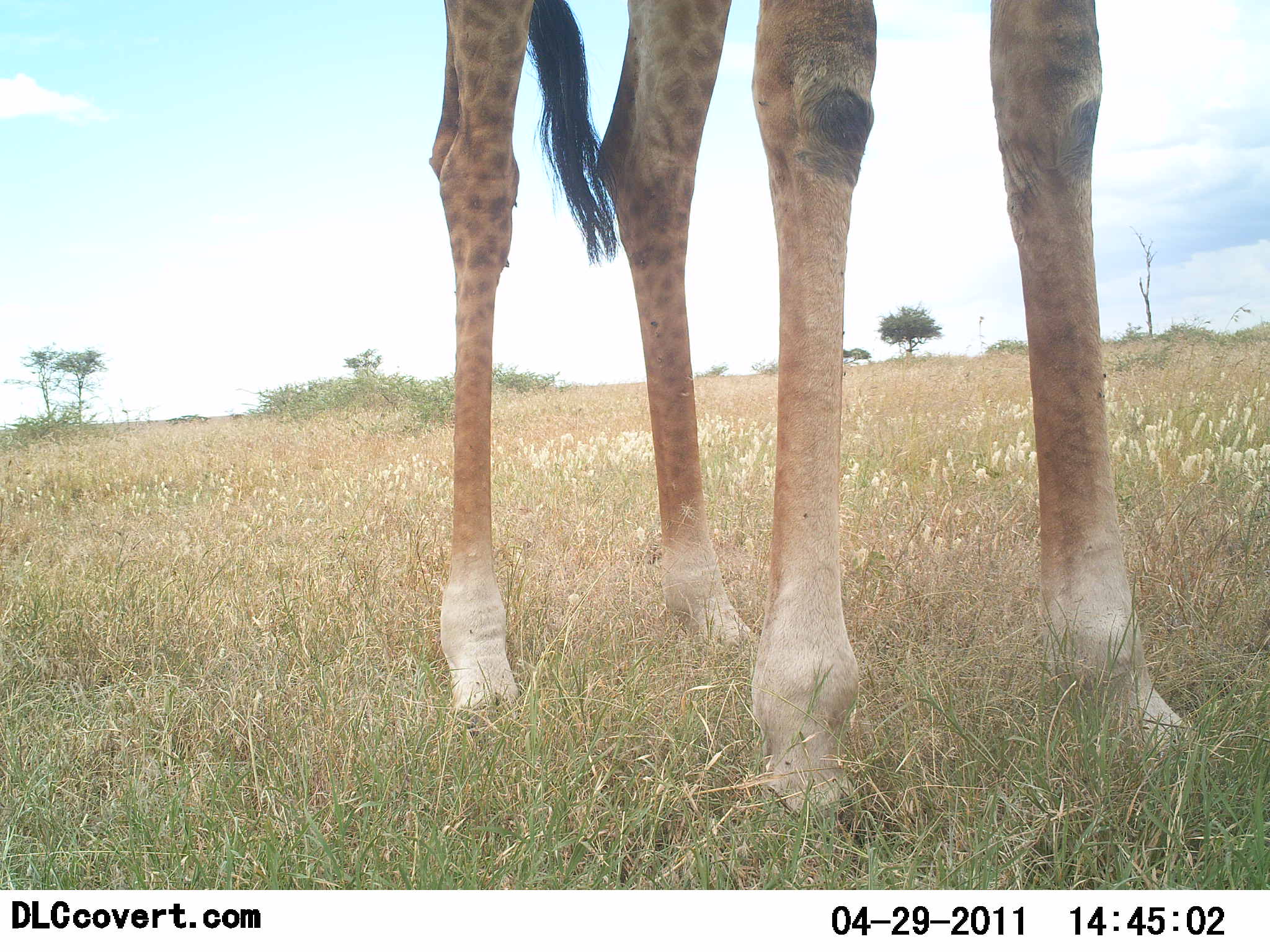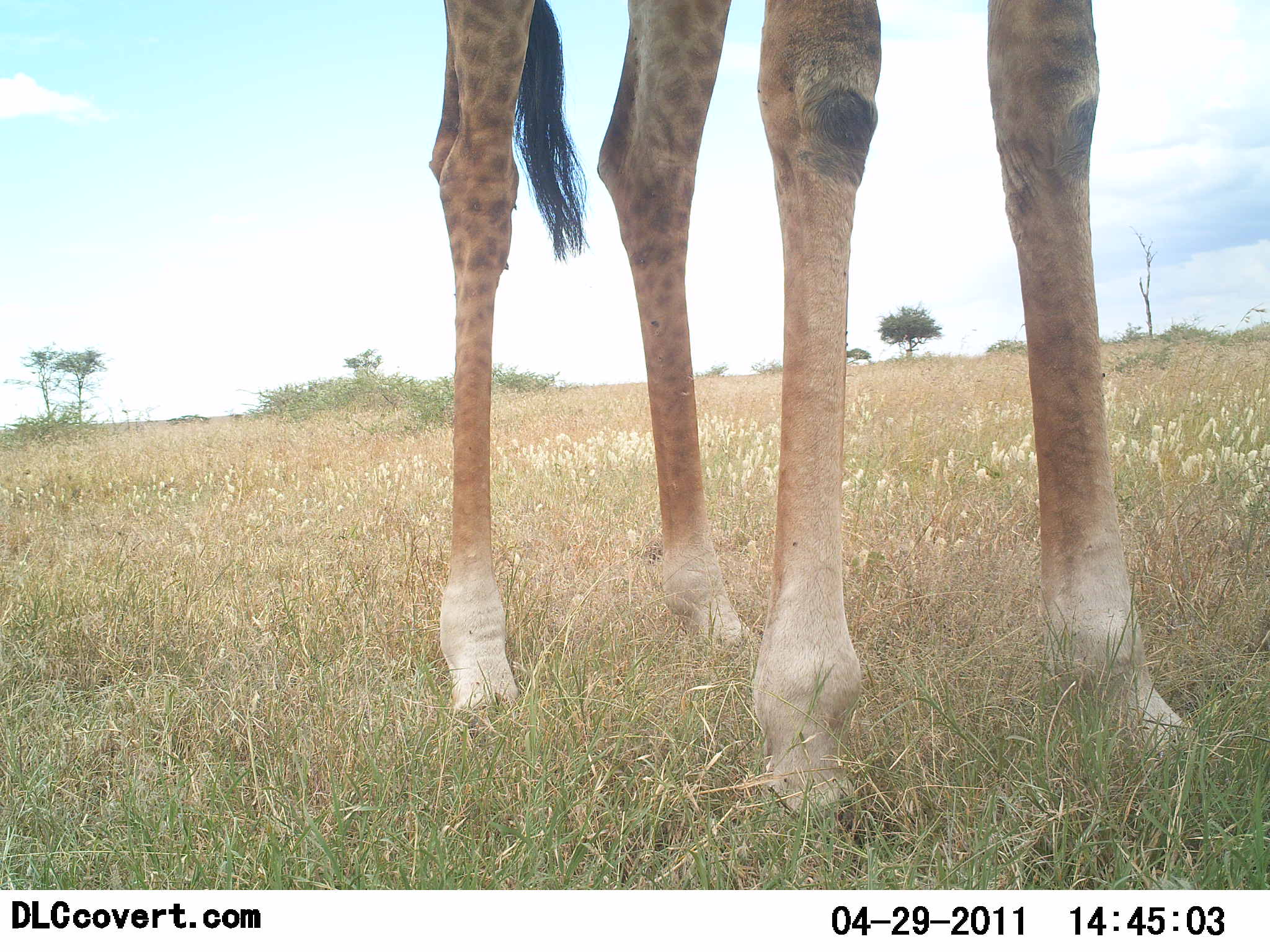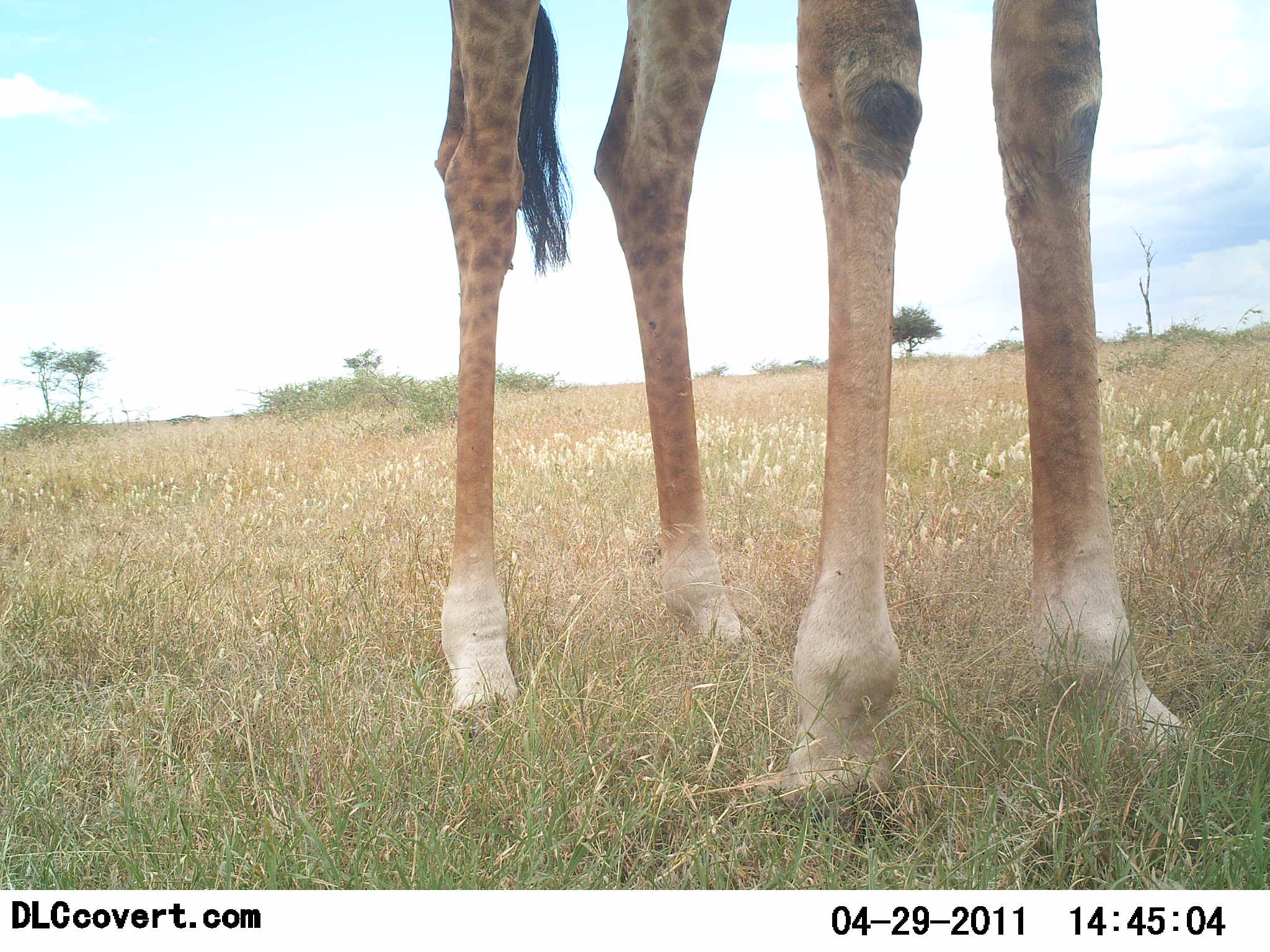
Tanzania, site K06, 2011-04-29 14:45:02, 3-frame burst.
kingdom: Animalia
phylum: Chordata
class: Mammalia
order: Artiodactyla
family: Giraffidae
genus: Giraffa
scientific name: Giraffa camelopardalis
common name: giraffe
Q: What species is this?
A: Giraffe (Giraffa camelopardalis).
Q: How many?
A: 1.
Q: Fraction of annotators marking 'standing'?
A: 100%.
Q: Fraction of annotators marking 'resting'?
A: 0%.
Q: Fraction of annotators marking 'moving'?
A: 0%.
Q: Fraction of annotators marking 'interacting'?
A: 0%.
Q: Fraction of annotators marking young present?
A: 0%.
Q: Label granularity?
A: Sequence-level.